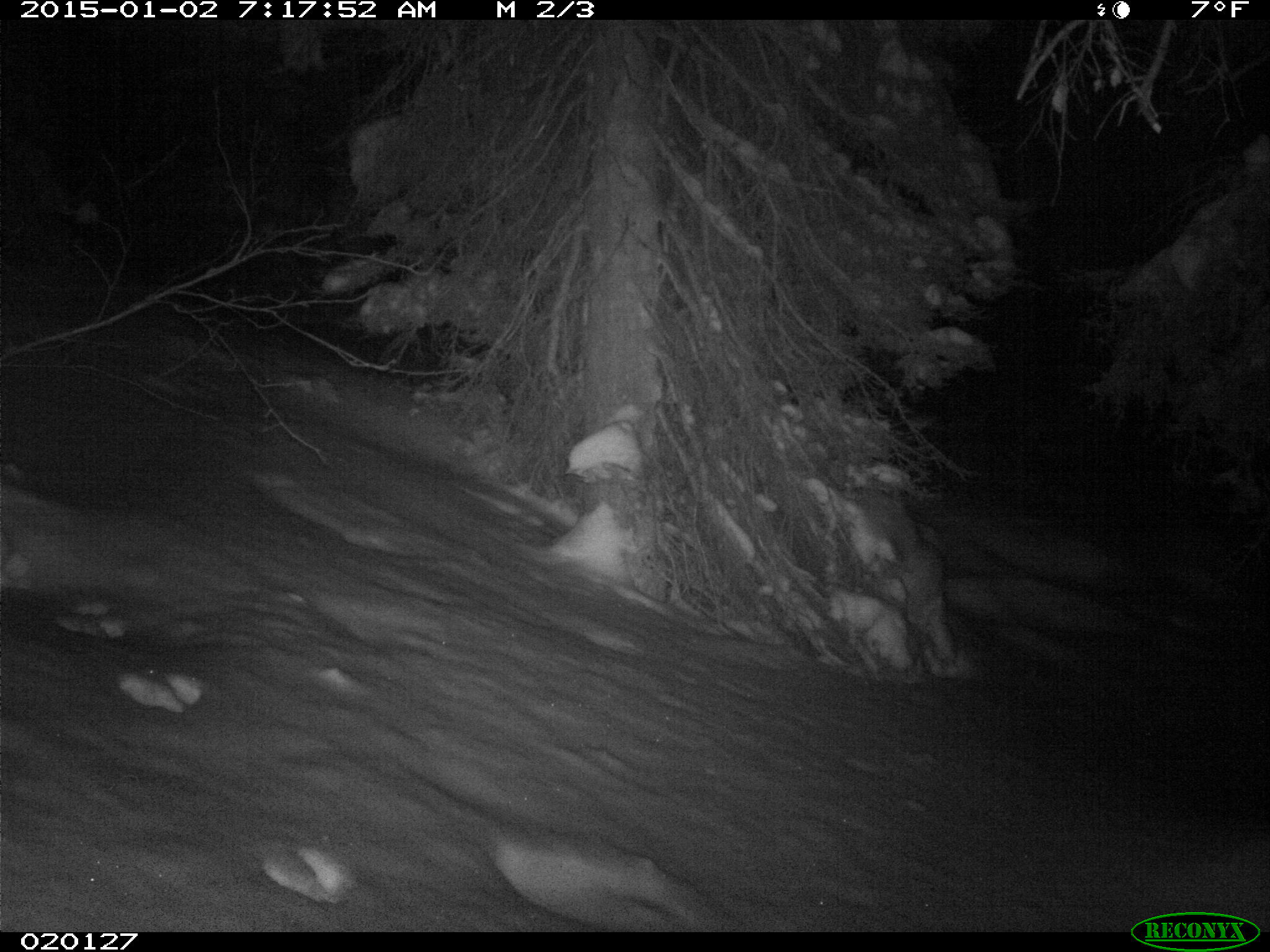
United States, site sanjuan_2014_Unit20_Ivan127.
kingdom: Animalia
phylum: Chordata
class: Mammalia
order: Lagomorpha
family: Leporidae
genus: Lepus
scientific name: Lepus americanus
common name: snowshoe hare